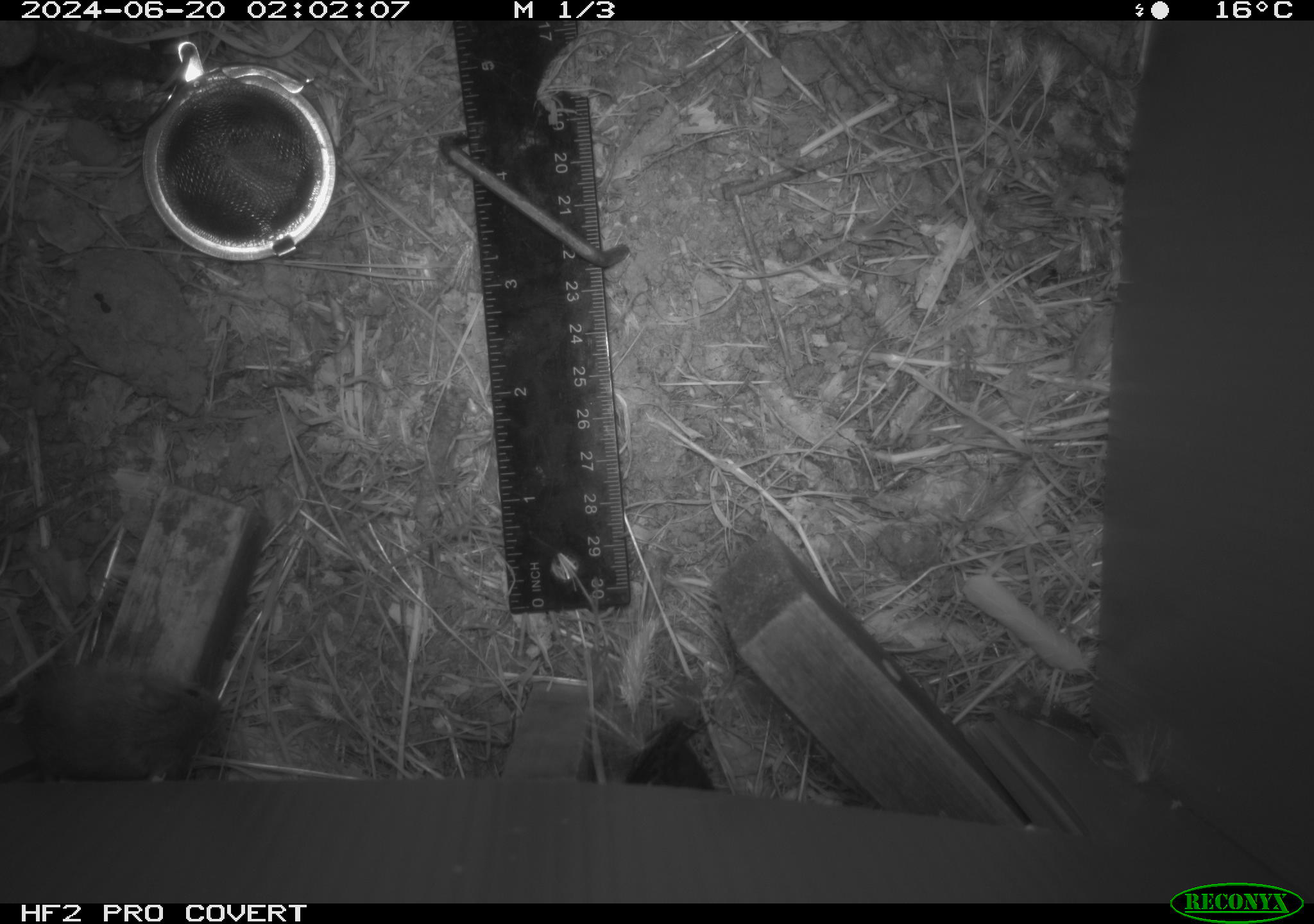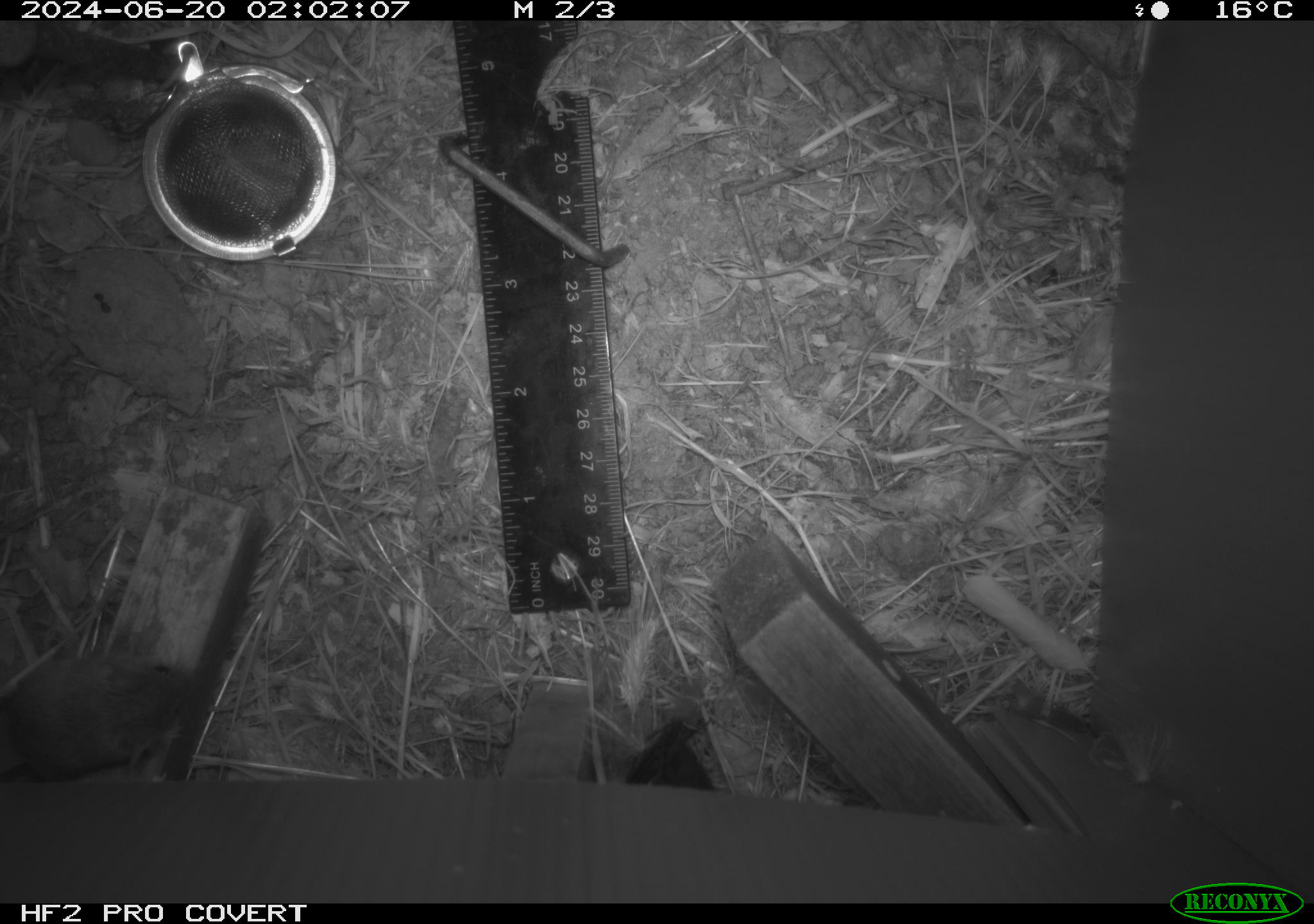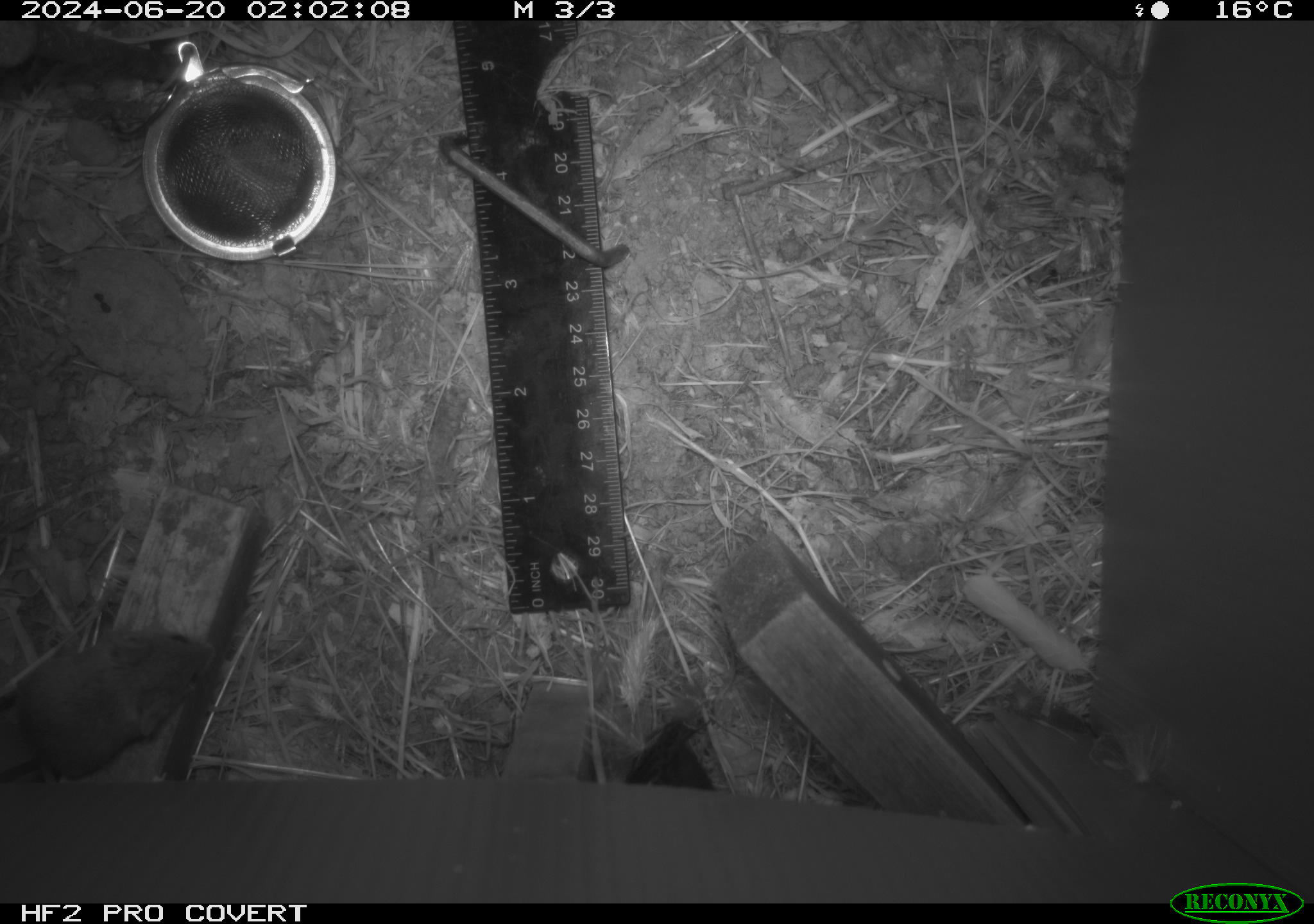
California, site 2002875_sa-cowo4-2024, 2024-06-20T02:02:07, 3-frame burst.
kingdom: Animalia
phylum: Chordata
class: Mammalia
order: Rodentia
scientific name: Rodentia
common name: mouse species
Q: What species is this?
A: Mouse species (Rodentia).